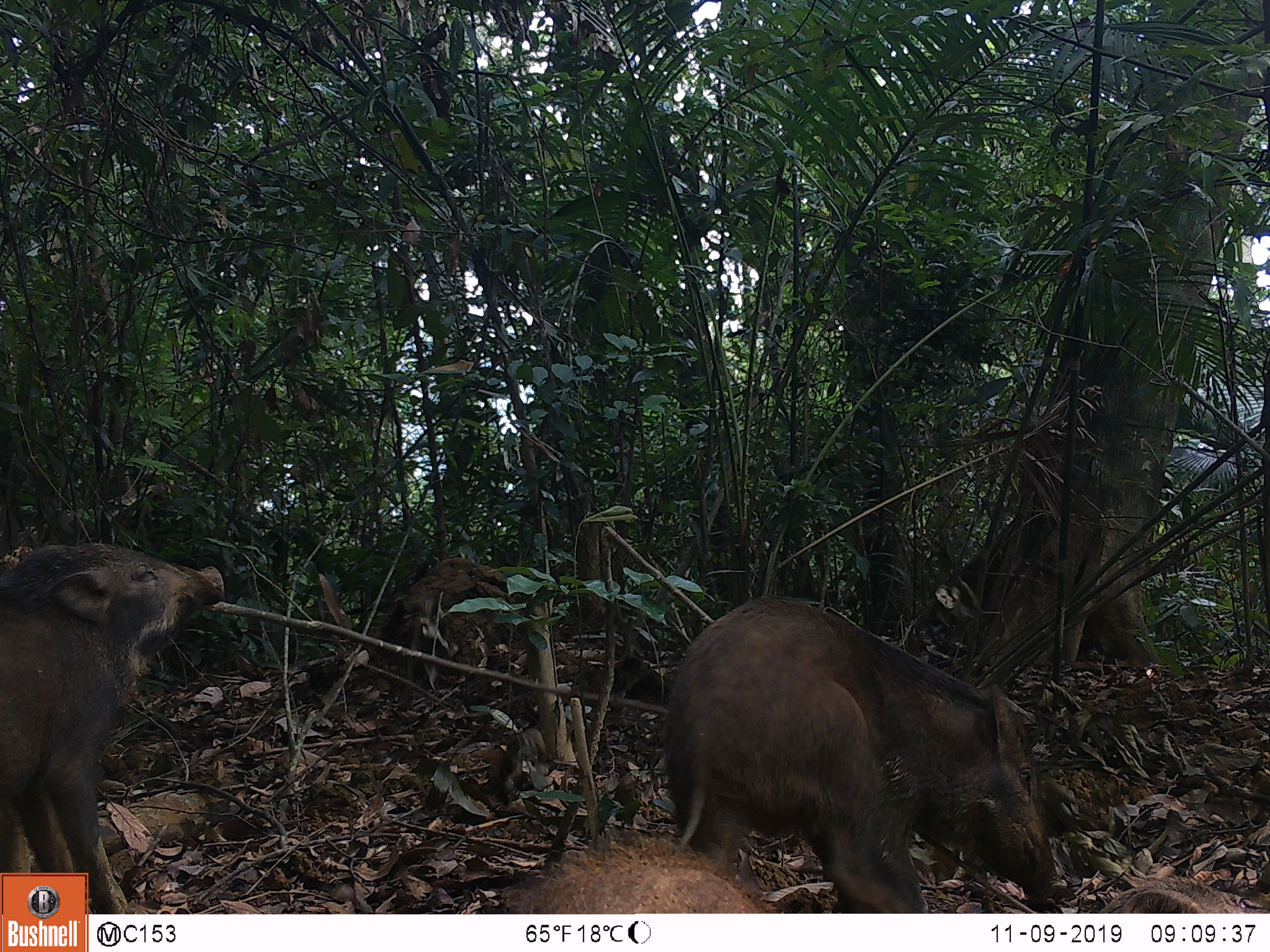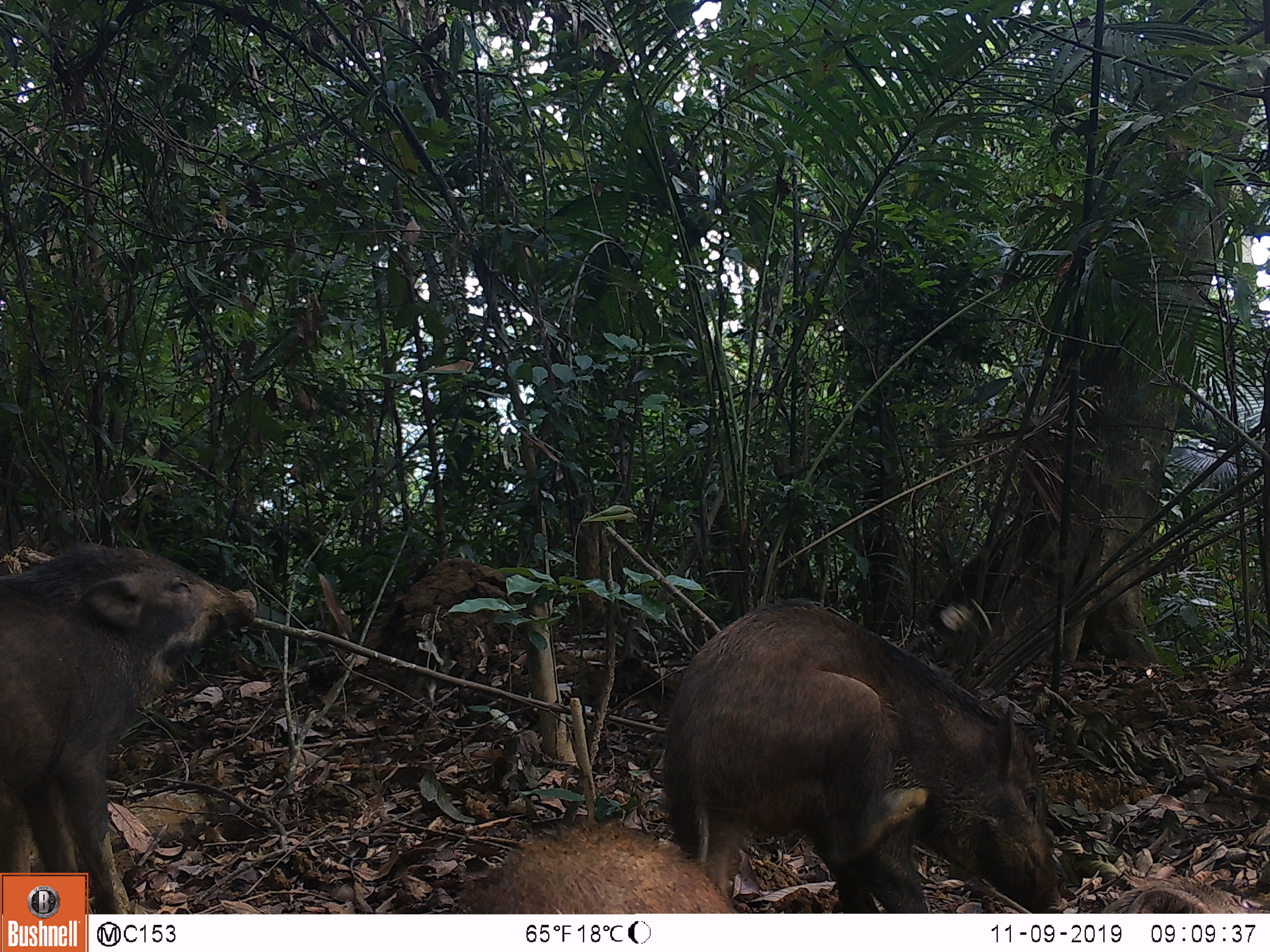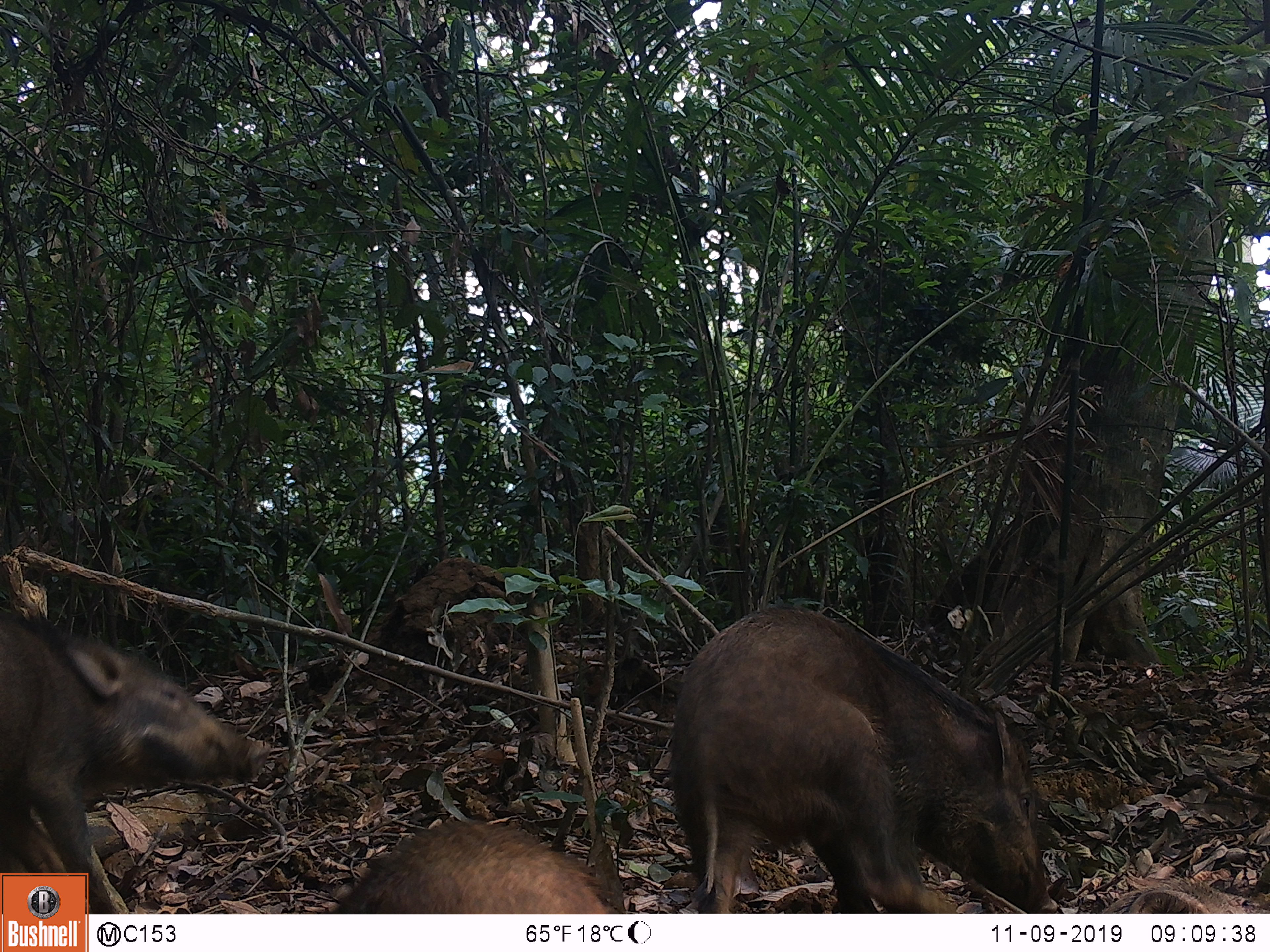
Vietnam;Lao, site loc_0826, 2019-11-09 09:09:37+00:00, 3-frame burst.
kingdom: Animalia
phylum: Chordata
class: Mammalia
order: Artiodactyla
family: Suidae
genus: Sus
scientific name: Sus scrofa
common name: eurasian wild pig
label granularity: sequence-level